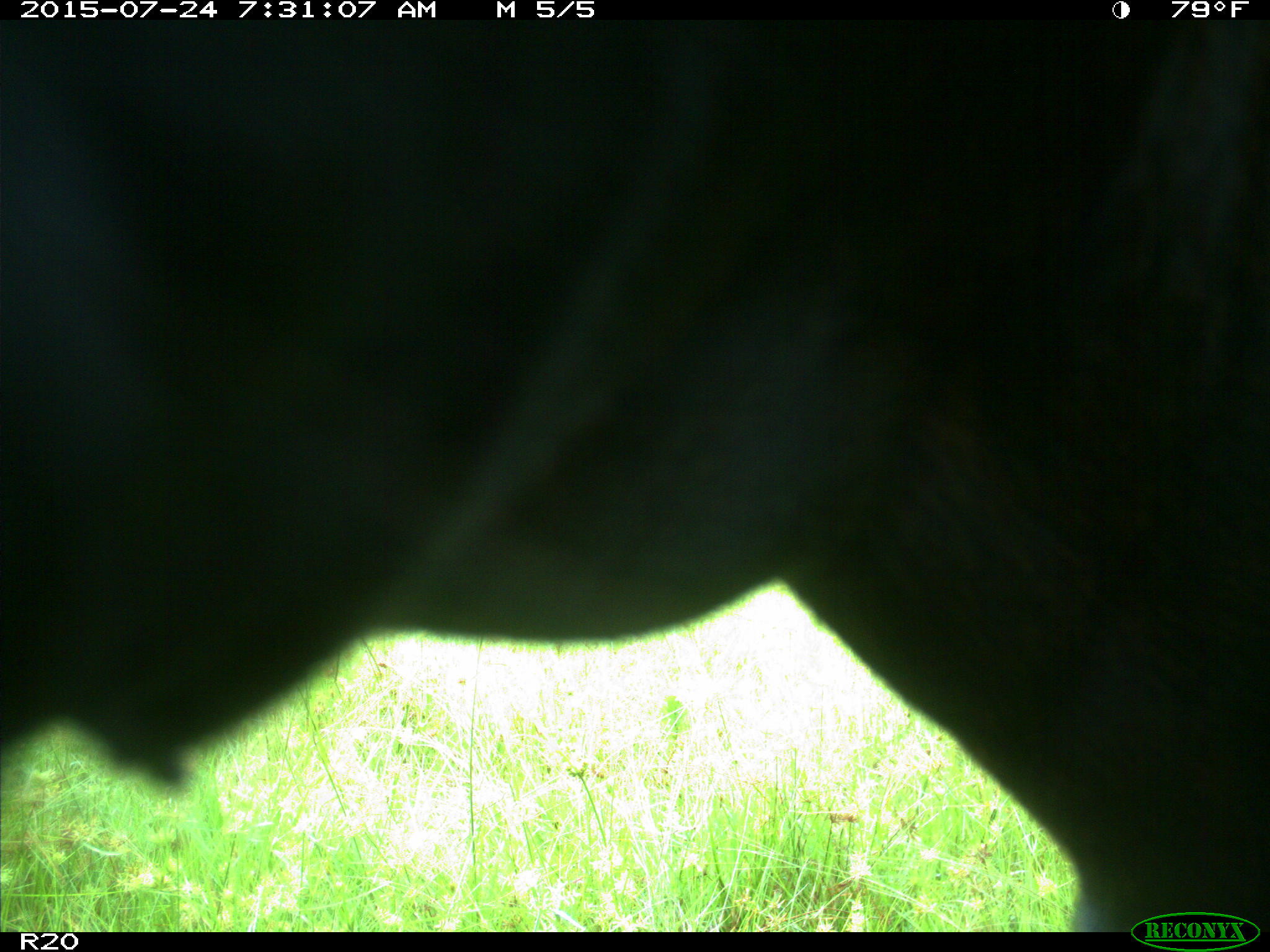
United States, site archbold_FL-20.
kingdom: Animalia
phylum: Chordata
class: Mammalia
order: Artiodactyla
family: Bovidae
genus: Bos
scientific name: Bos taurus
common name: domestic cow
Bos taurus (domestic cow).